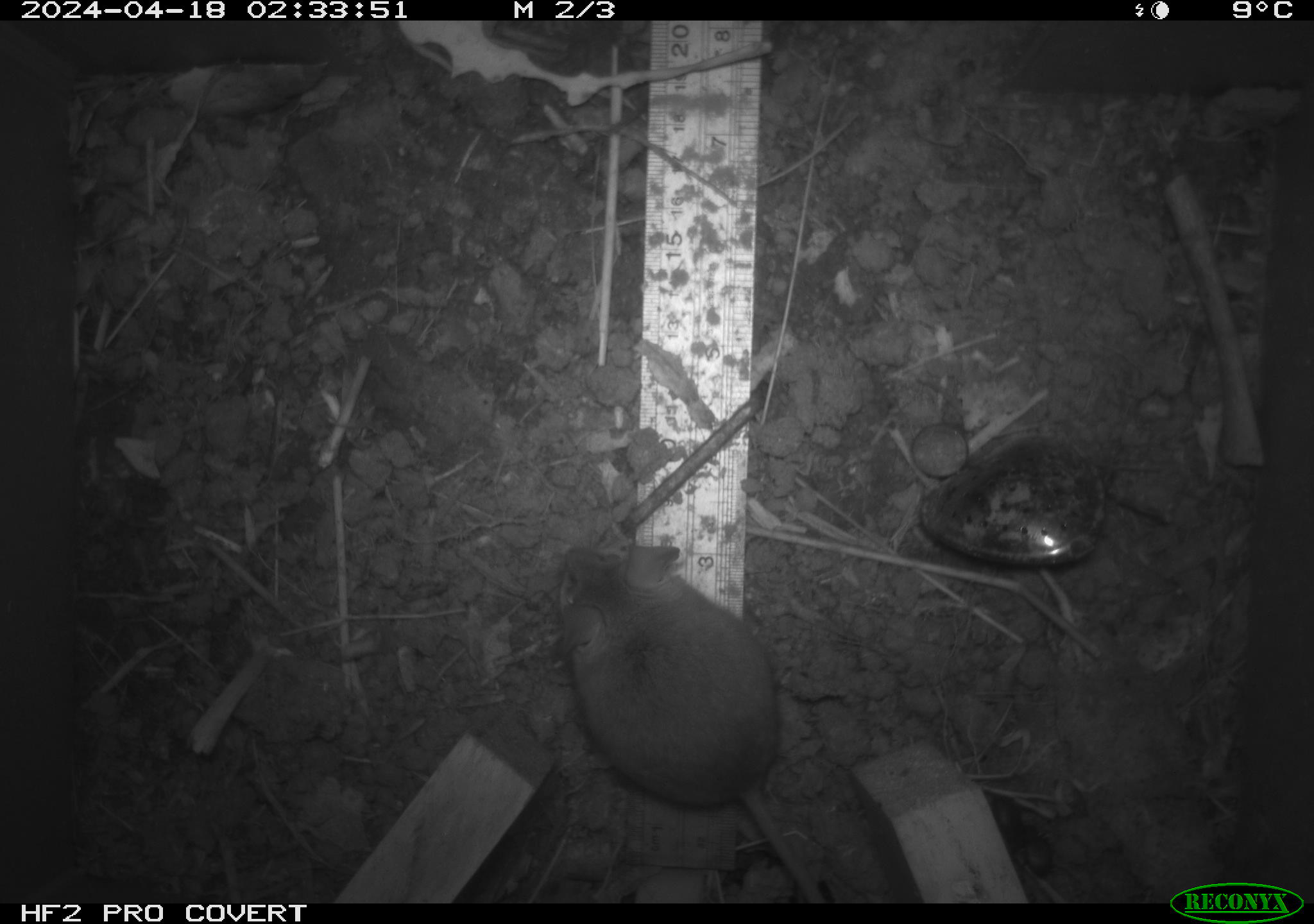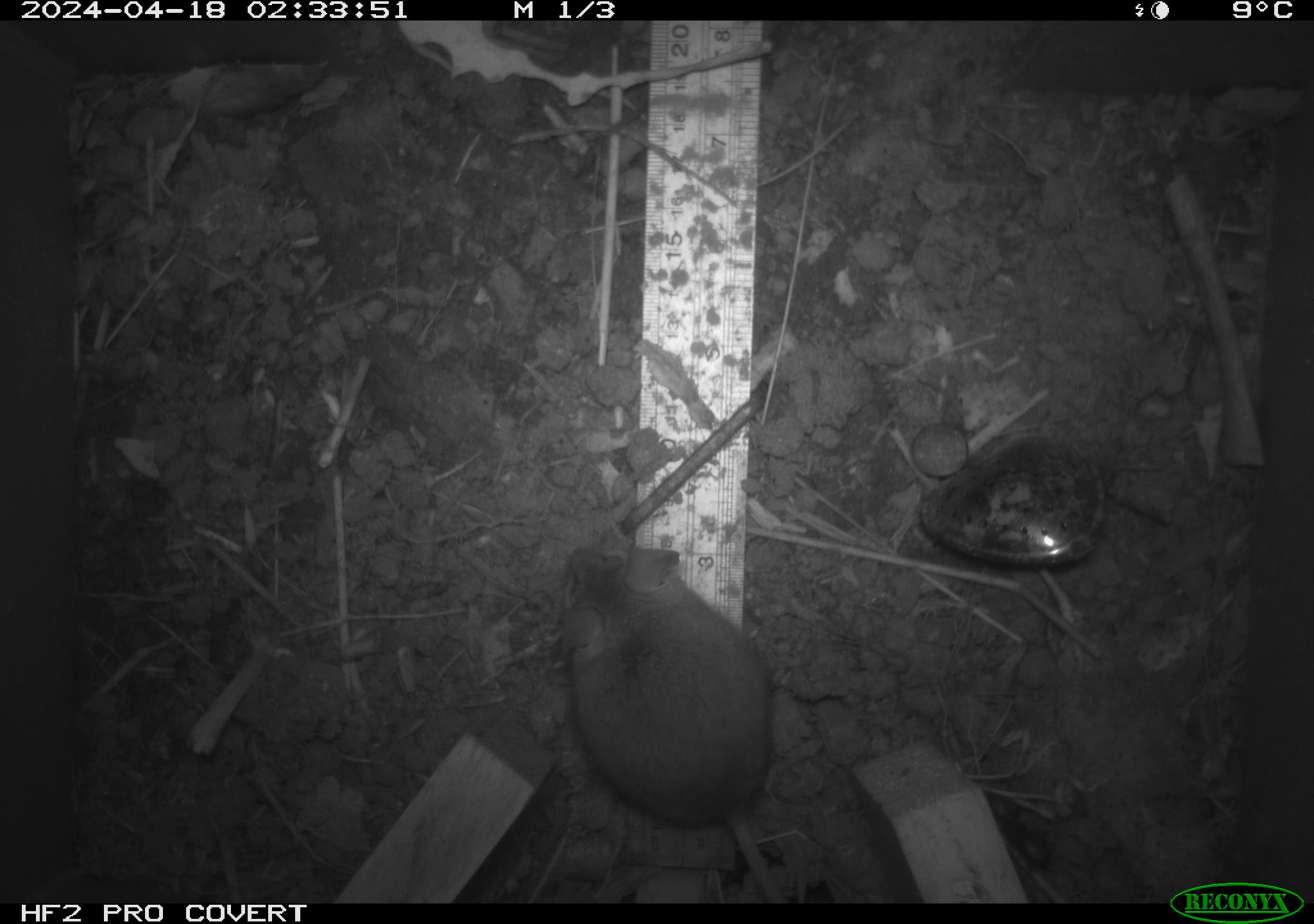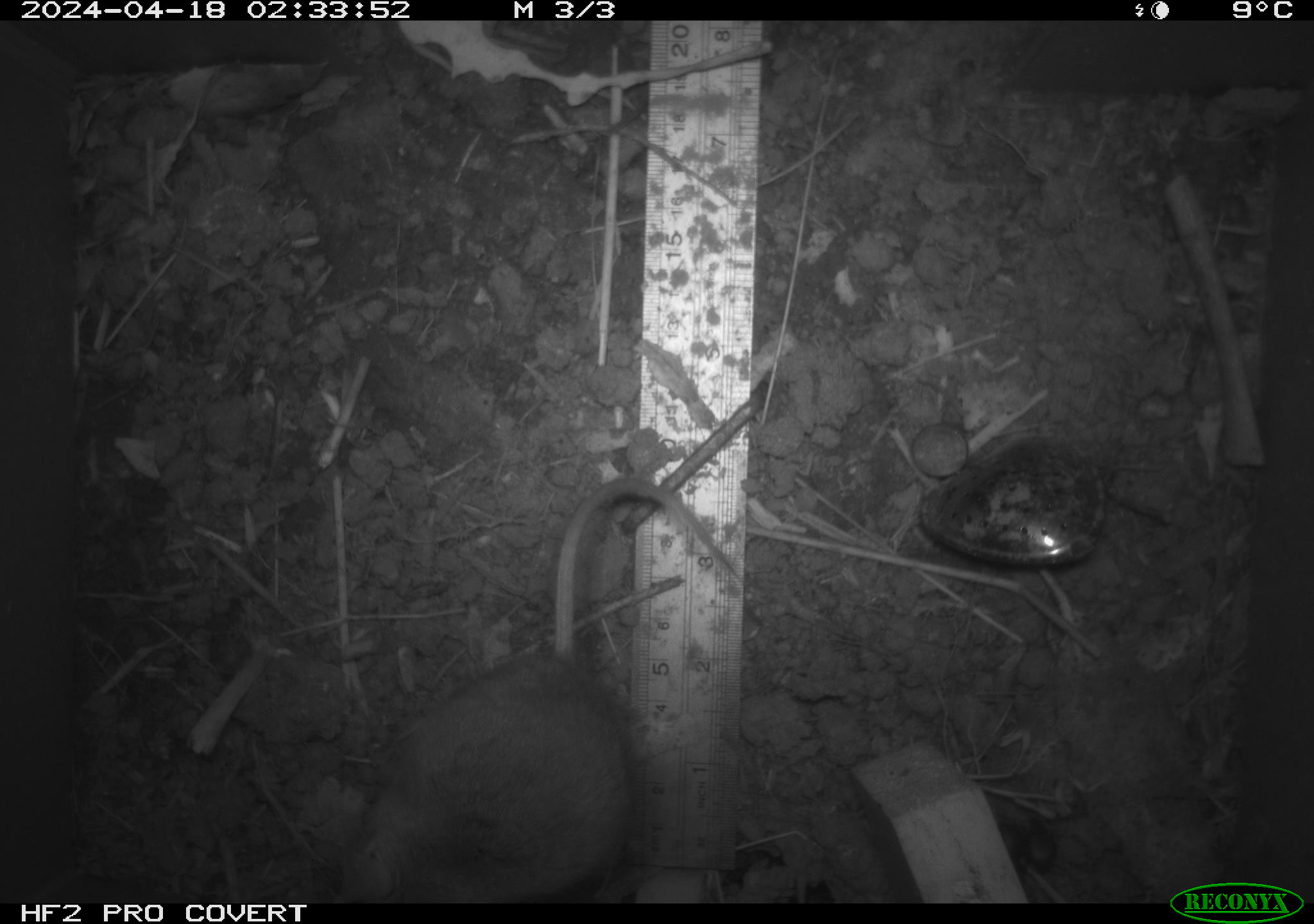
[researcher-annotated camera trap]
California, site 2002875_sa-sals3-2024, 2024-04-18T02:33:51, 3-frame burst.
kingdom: Animalia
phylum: Chordata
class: Mammalia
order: Rodentia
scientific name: Rodentia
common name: mouse species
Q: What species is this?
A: Mouse species (Rodentia).